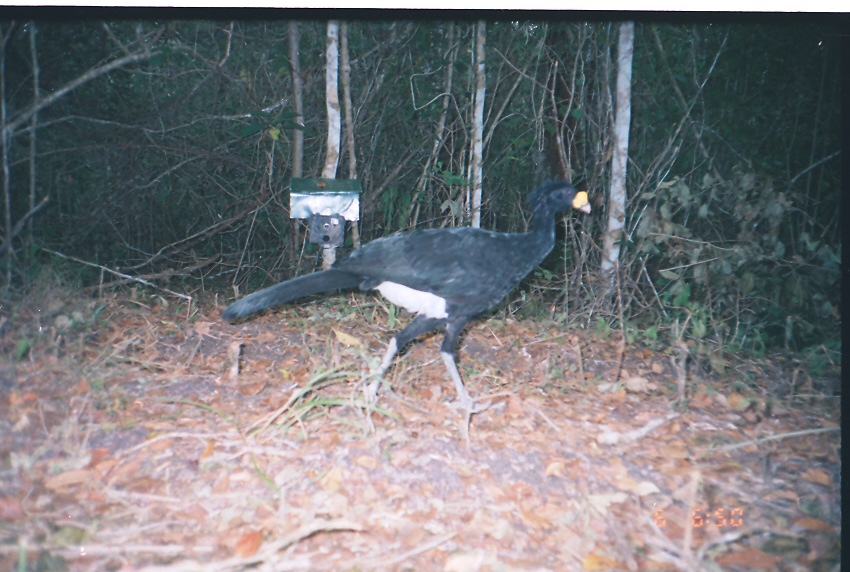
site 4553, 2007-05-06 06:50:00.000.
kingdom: Animalia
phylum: Chordata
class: Aves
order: Galliformes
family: Cracidae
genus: Crax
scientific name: Crax rubra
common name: great curassow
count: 1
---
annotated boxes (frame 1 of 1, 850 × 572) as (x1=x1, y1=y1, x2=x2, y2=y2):
crax rubra: (x1=221, y1=173, x2=591, y2=408)